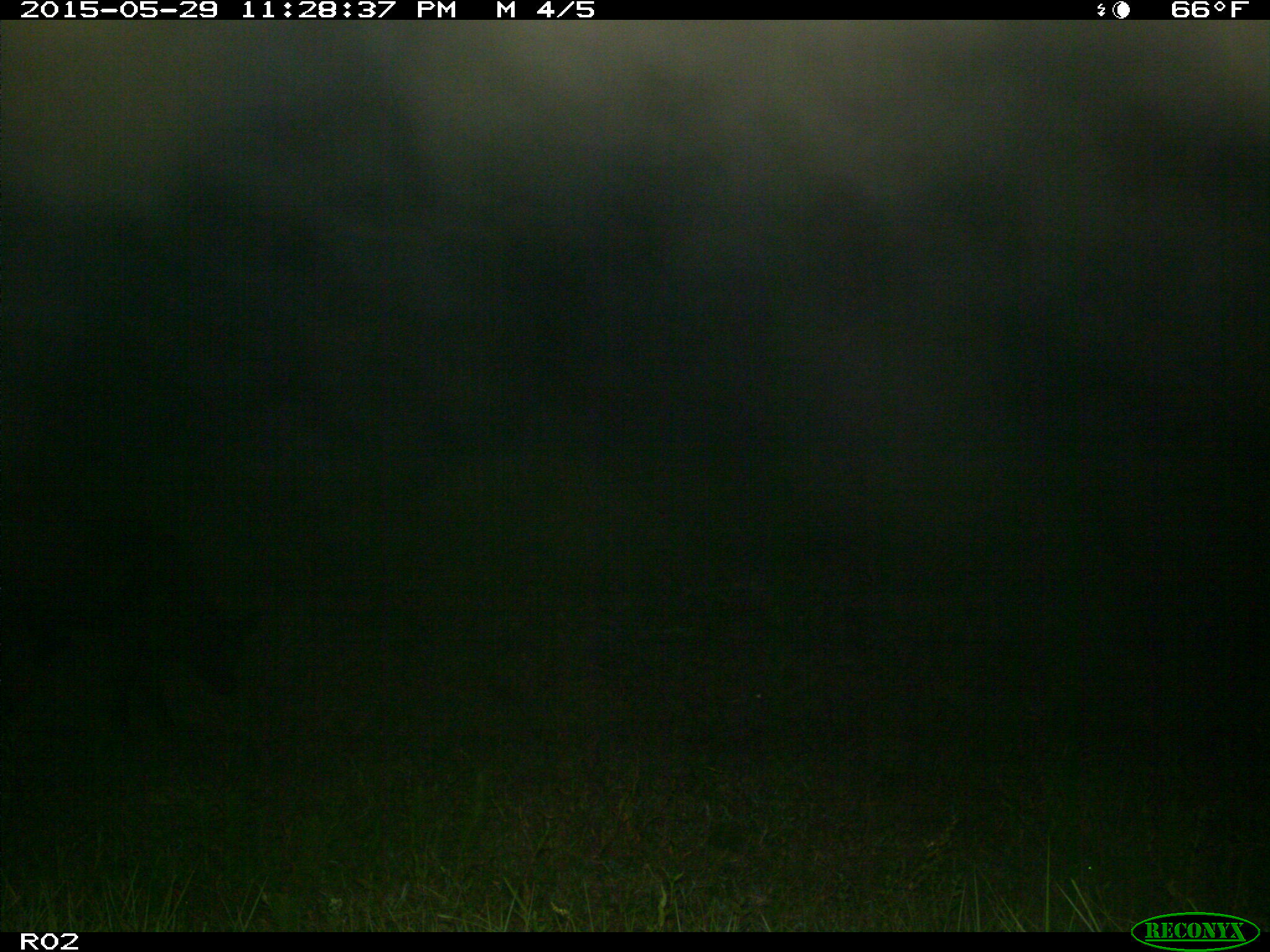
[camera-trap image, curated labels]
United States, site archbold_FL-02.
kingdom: Animalia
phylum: Chordata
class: Mammalia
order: Artiodactyla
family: Bovidae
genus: Bos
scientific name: Bos taurus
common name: domestic cow